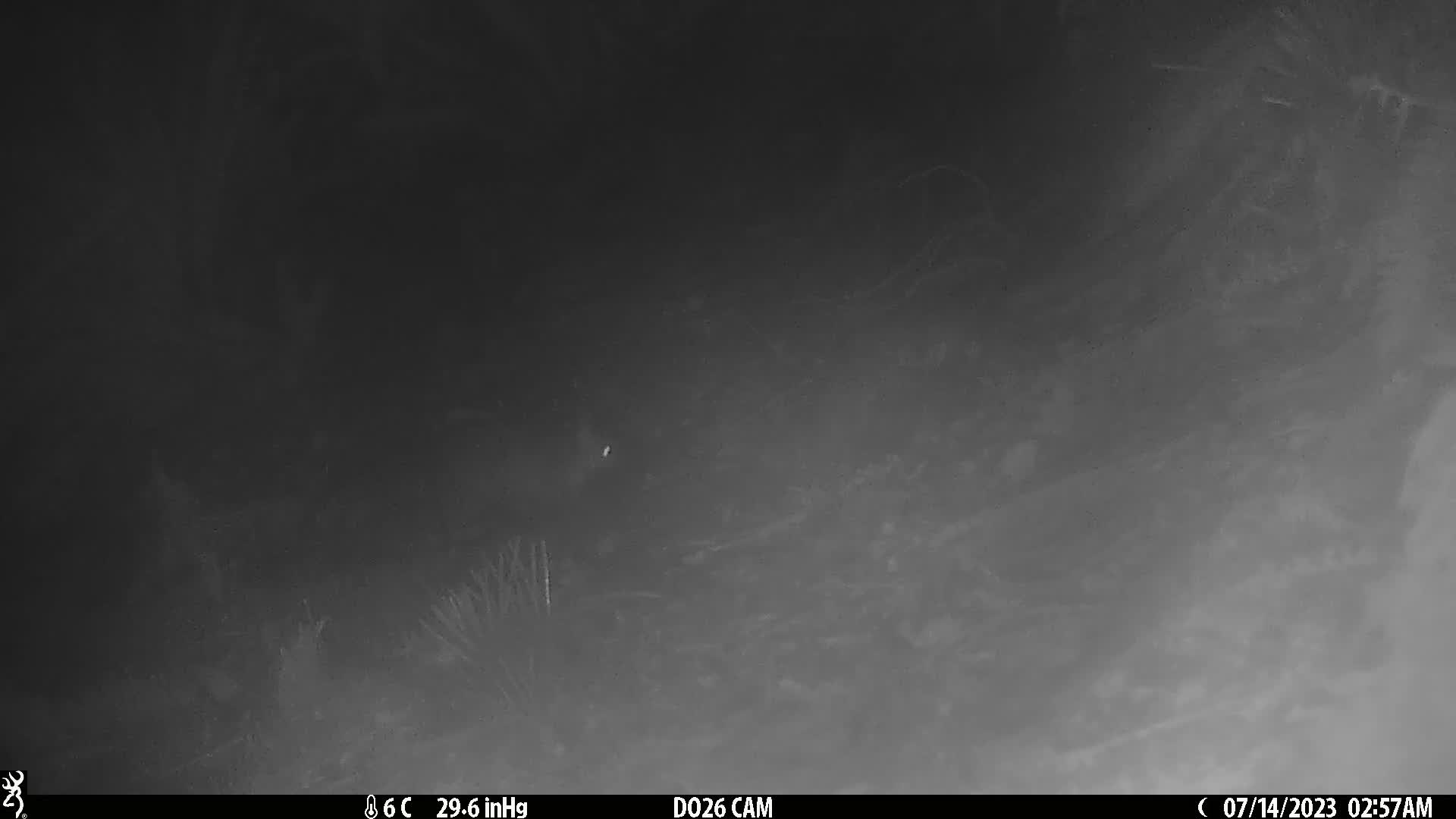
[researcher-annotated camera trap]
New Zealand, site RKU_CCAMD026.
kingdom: Animalia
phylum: Chordata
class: Mammalia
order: Diprotodontia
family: Phalangeridae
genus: Trichosurus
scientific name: Trichosurus vulpecula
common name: common brushtail possum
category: possum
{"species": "possum (common brushtail possum) (Trichosurus vulpecula)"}